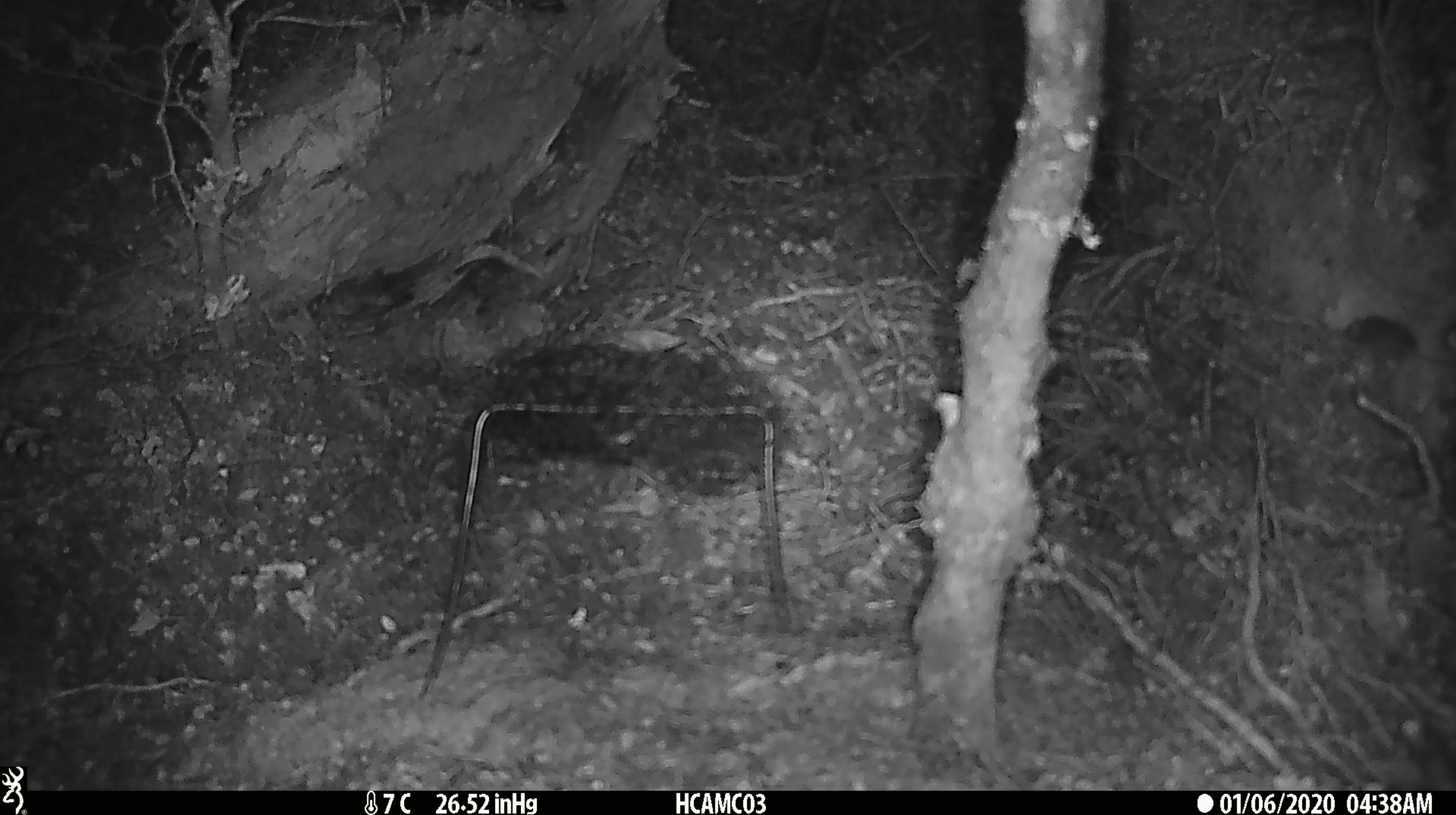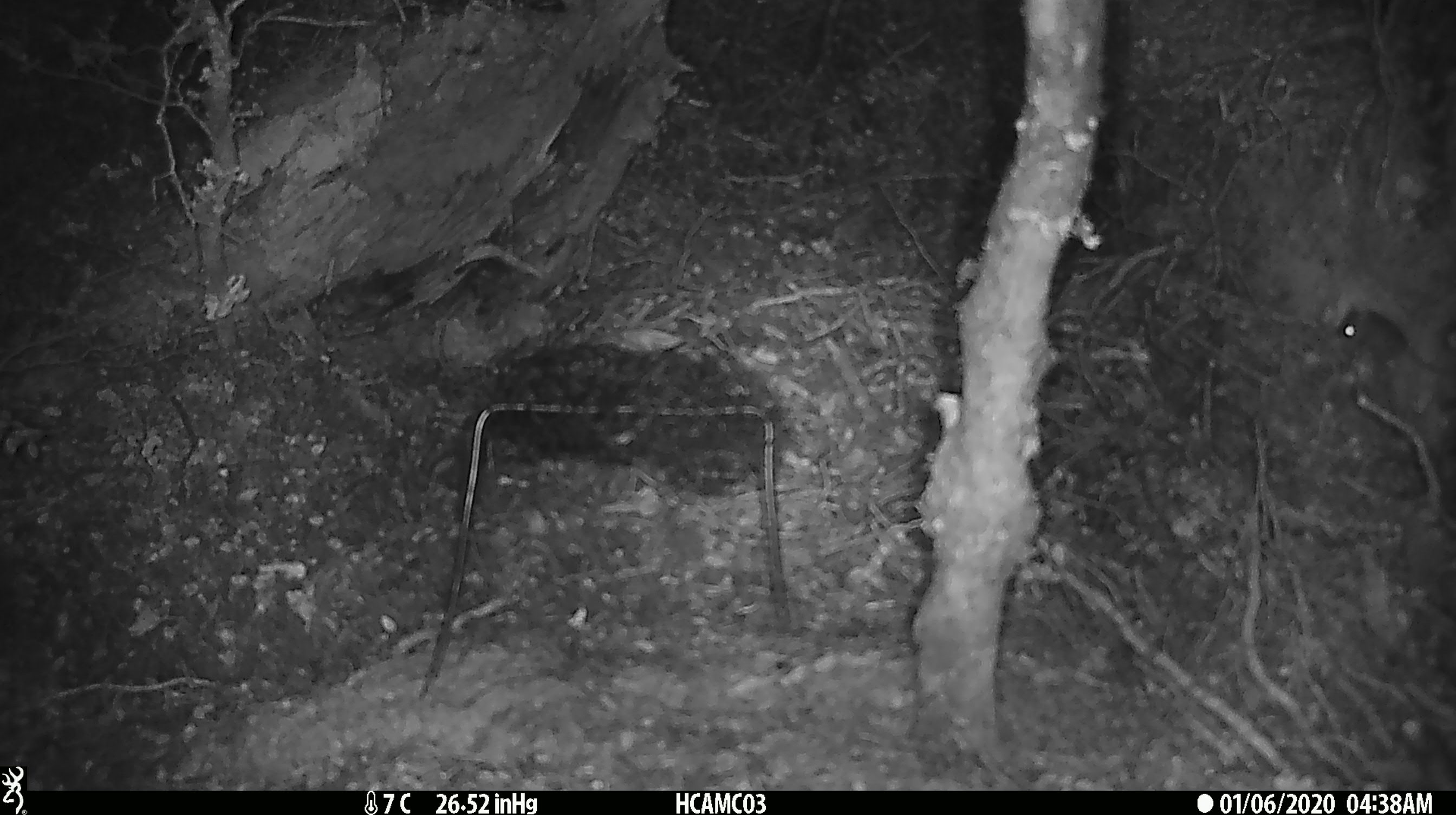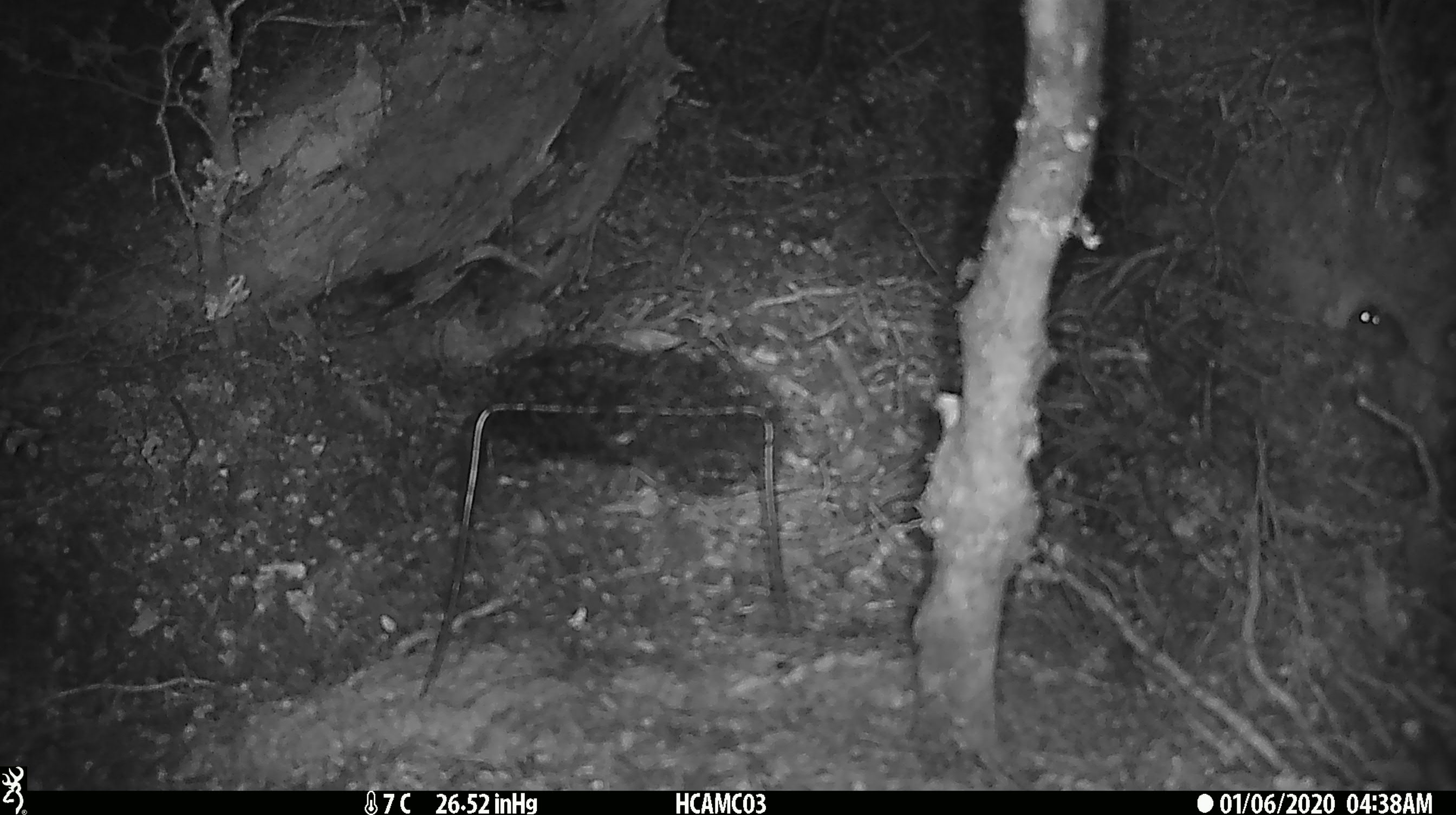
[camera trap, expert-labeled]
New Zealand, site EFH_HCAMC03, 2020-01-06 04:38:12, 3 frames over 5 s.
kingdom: Animalia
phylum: Chordata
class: Mammalia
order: Rodentia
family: Muridae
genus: Mus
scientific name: Mus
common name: mouse